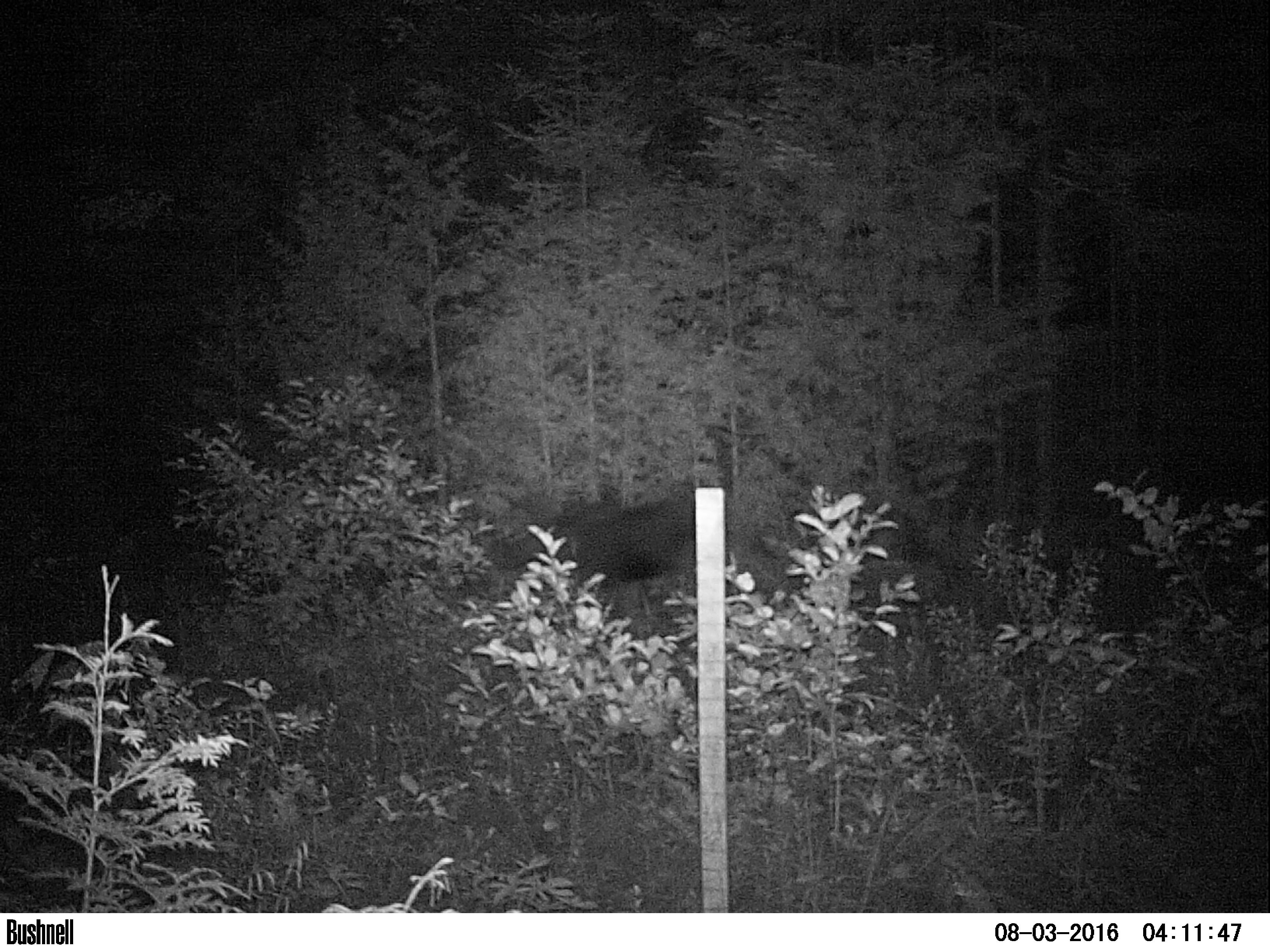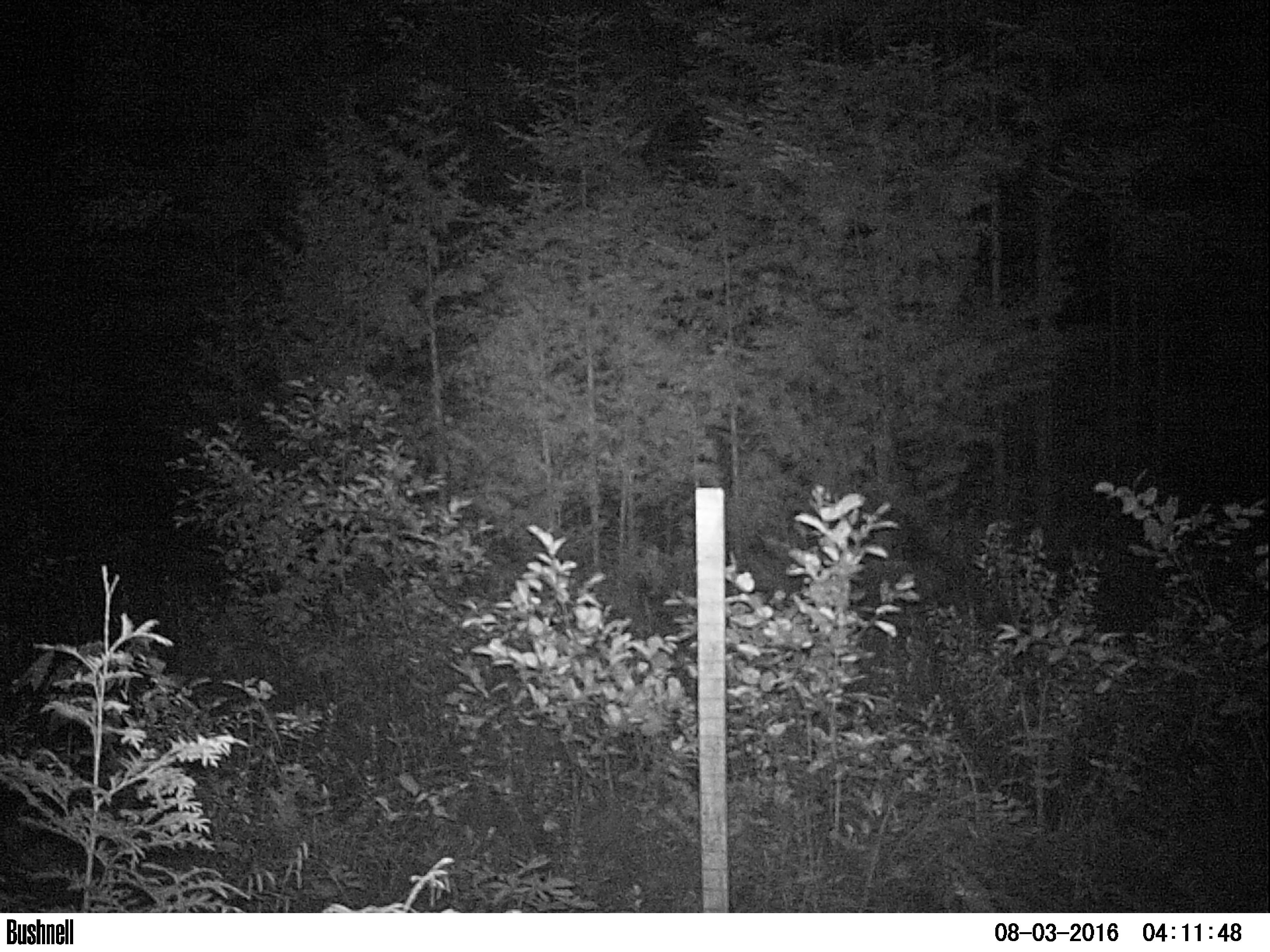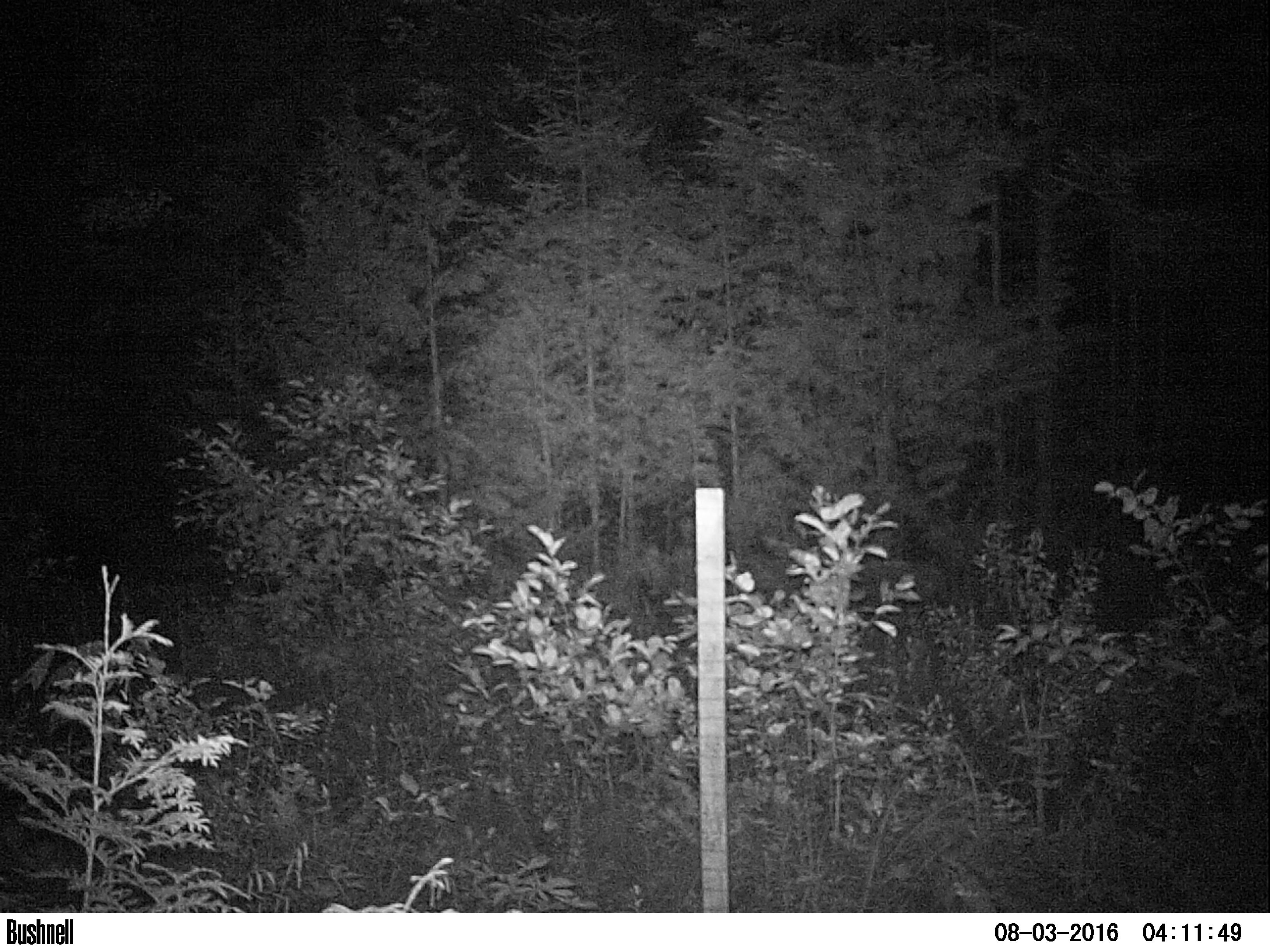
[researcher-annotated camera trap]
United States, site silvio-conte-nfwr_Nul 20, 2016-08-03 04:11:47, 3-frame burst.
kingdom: Animalia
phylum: Chordata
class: Mammalia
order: Artiodactyla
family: Cervidae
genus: Alces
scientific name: Alces alces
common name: moose